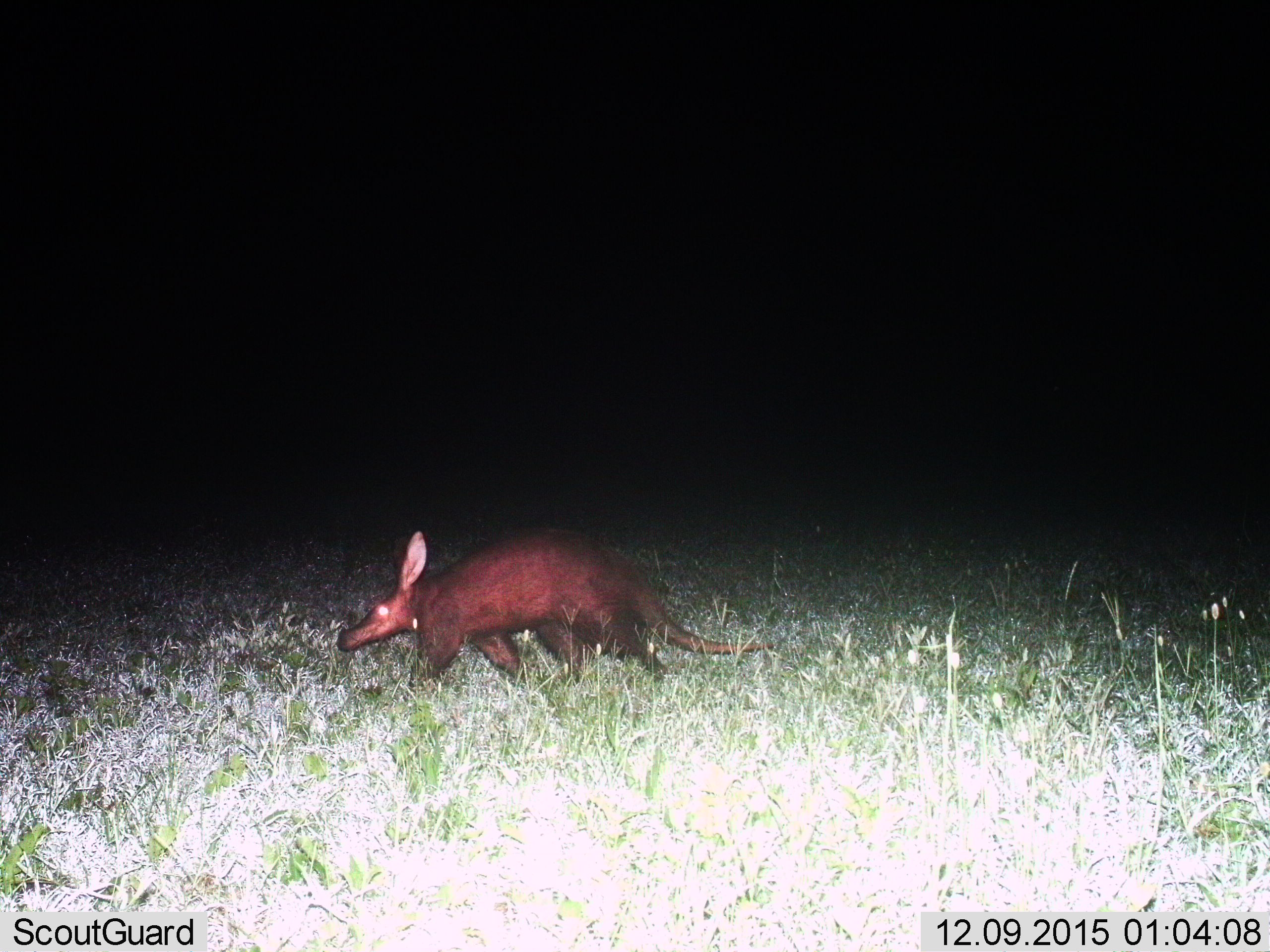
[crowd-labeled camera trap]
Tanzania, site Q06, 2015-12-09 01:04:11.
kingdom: Animalia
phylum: Chordata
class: Mammalia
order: Tubulidentata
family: Orycteropodidae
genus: Orycteropus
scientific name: Orycteropus afer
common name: aardvark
Aardvark (Orycteropus afer), count 1. Behavior (volunteer vote fractions): standing 12%, resting 0%, moving 88%, interacting 0%. Young present (vote fraction): 0%. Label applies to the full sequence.